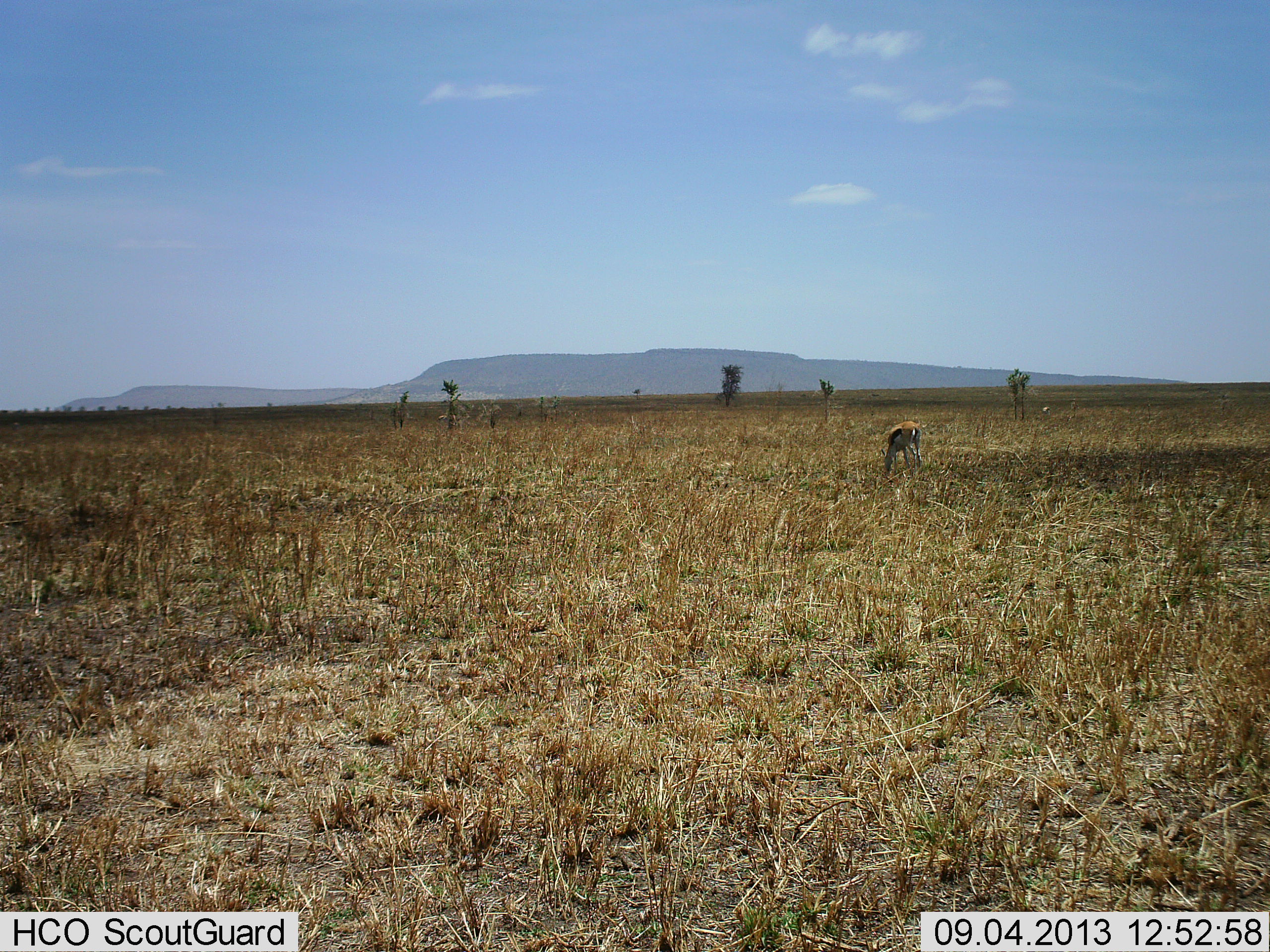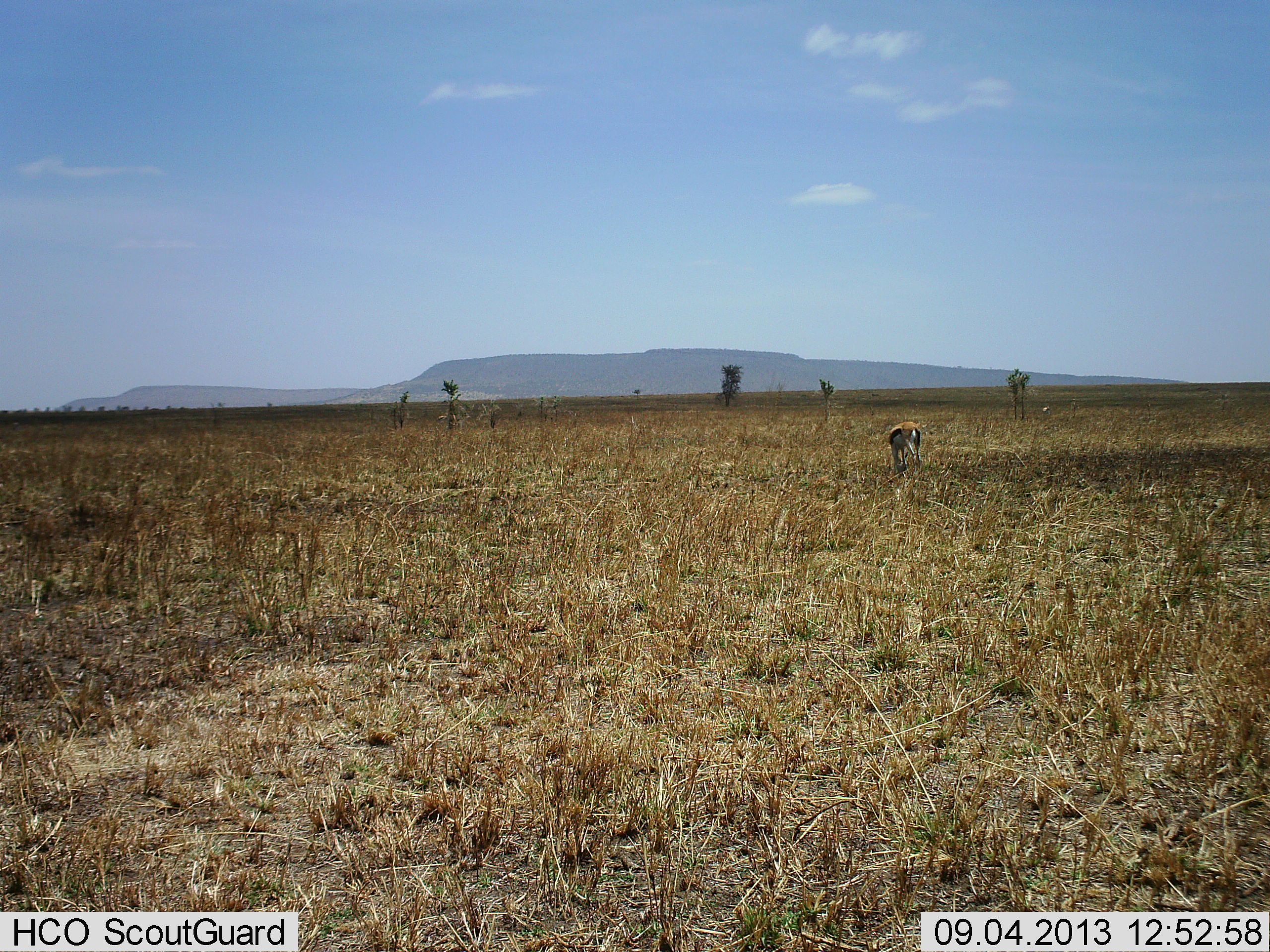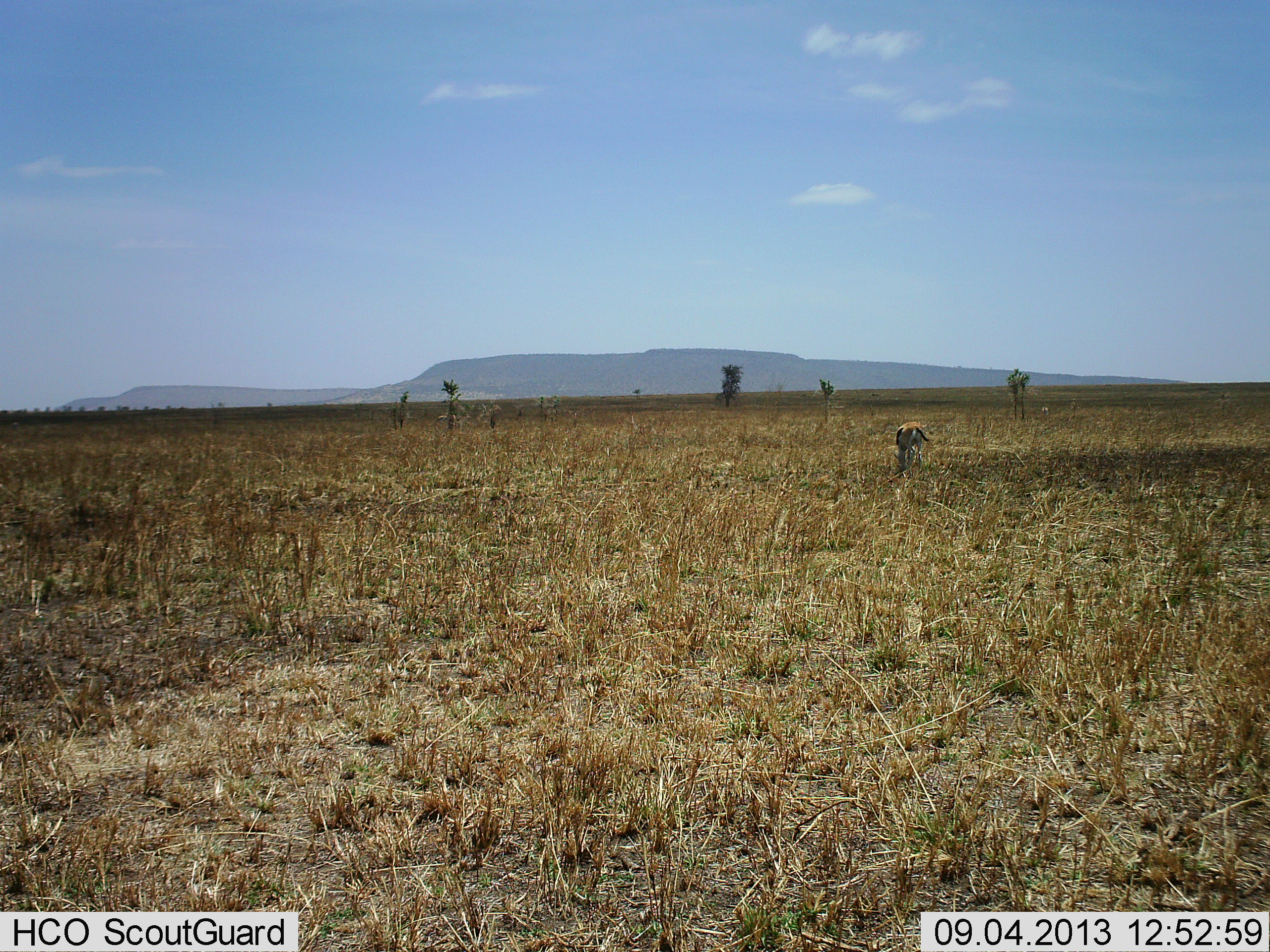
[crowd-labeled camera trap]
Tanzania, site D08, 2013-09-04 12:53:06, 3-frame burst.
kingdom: Animalia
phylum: Chordata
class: Mammalia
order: Artiodactyla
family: Bovidae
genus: Eudorcas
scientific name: Eudorcas thomsonii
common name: thomson's gazelle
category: gazellethomsons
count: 1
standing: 10%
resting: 0%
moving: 0%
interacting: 0%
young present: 0%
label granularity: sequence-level